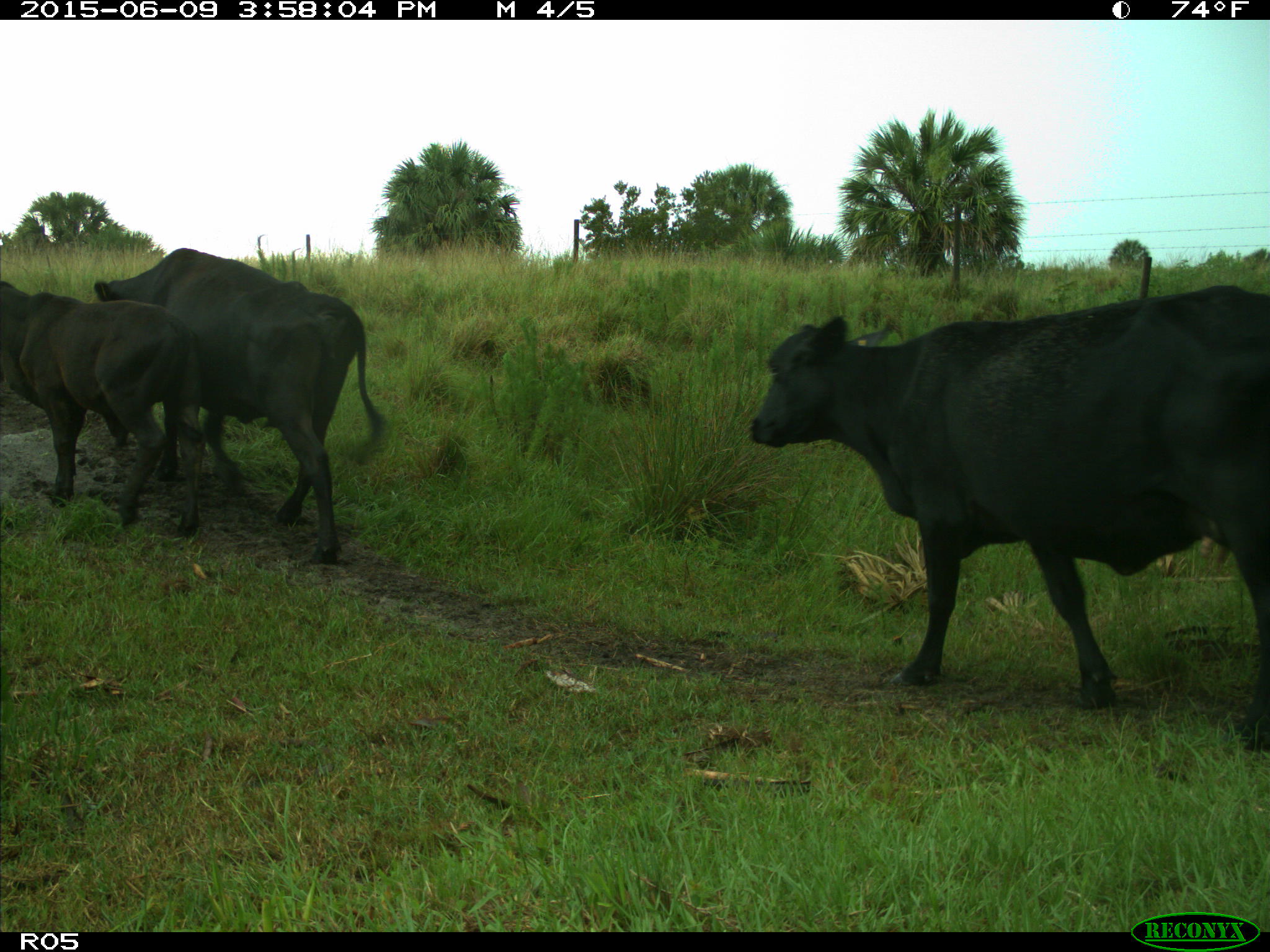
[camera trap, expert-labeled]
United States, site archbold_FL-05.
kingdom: Animalia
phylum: Chordata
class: Mammalia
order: Artiodactyla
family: Bovidae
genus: Bos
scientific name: Bos taurus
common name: domestic cow